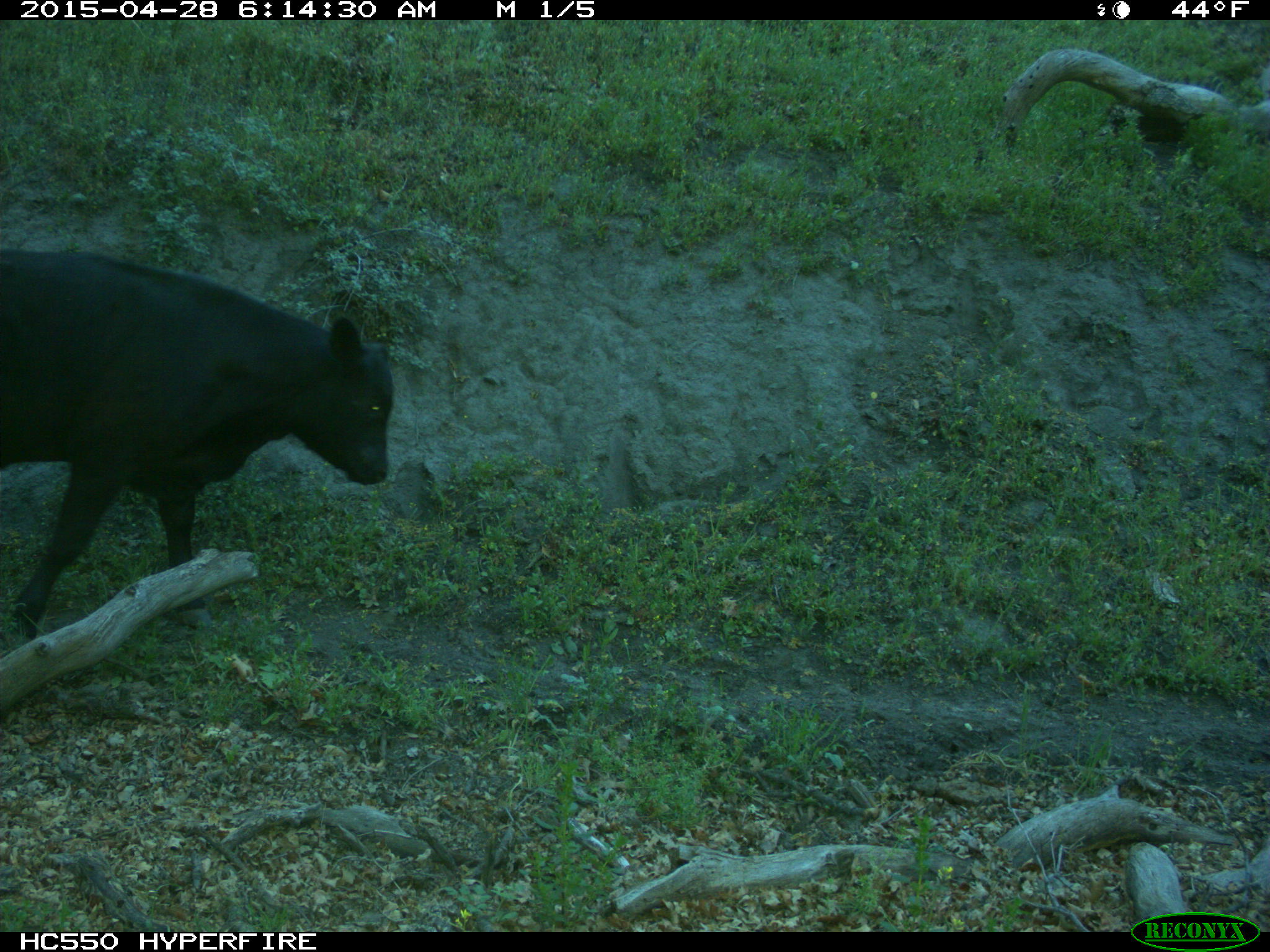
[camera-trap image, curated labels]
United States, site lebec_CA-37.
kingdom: Animalia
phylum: Chordata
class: Mammalia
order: Artiodactyla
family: Bovidae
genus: Bos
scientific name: Bos taurus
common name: domestic cow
Bos taurus (domestic cow).